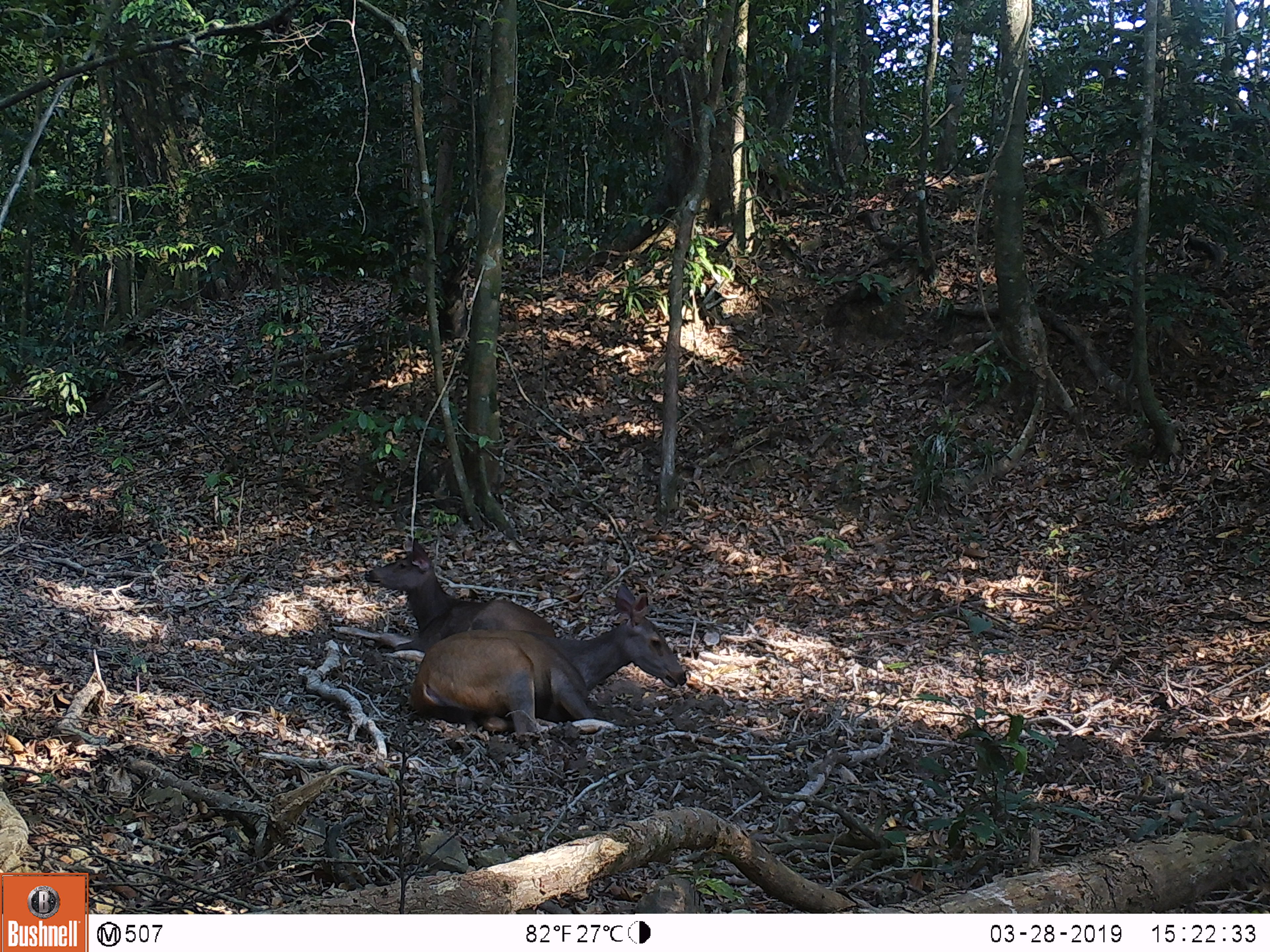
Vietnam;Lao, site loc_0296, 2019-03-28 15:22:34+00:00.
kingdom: Animalia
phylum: Chordata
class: Mammalia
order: Artiodactyla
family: Cervidae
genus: Rusa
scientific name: Rusa unicolor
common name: sambar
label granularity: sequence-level